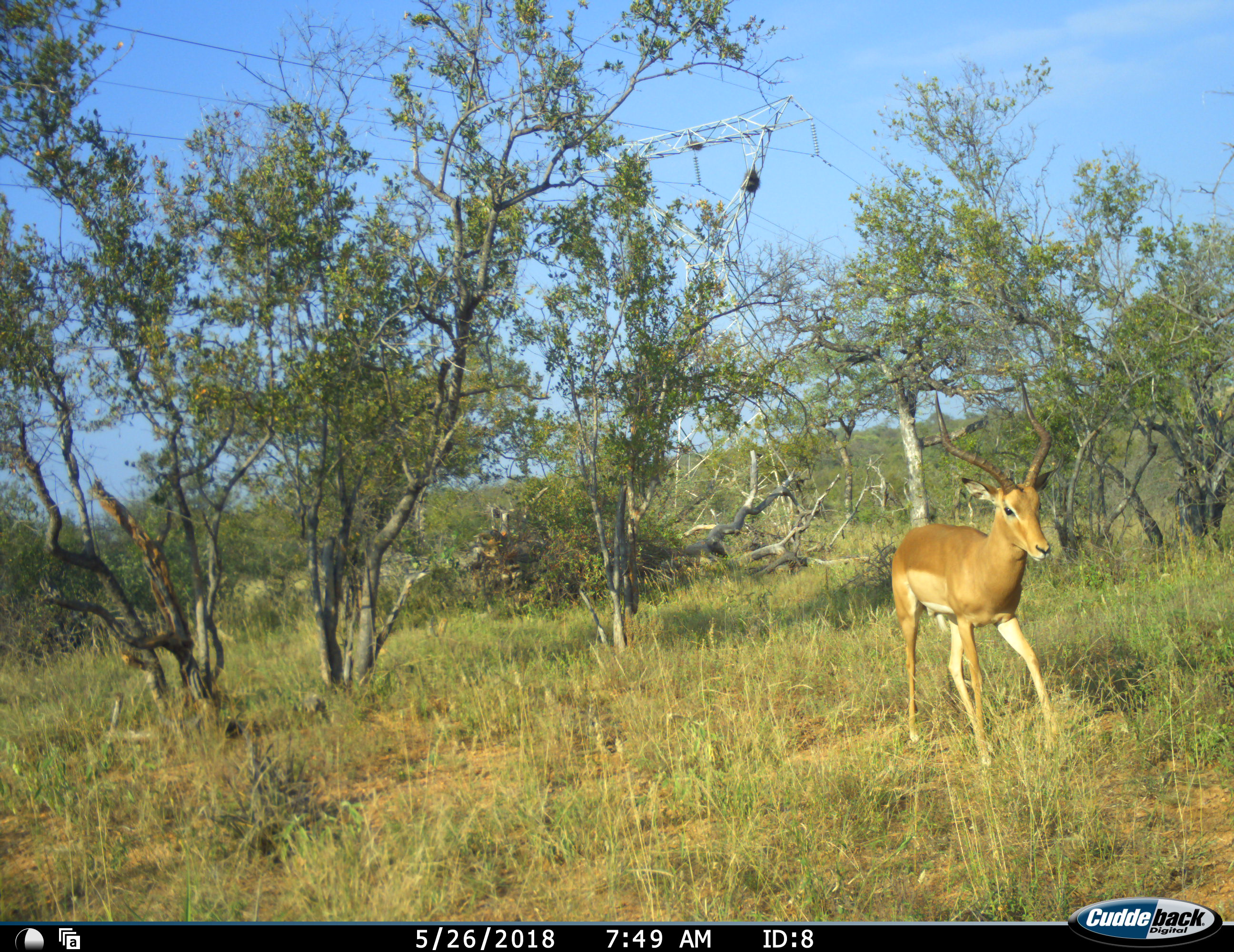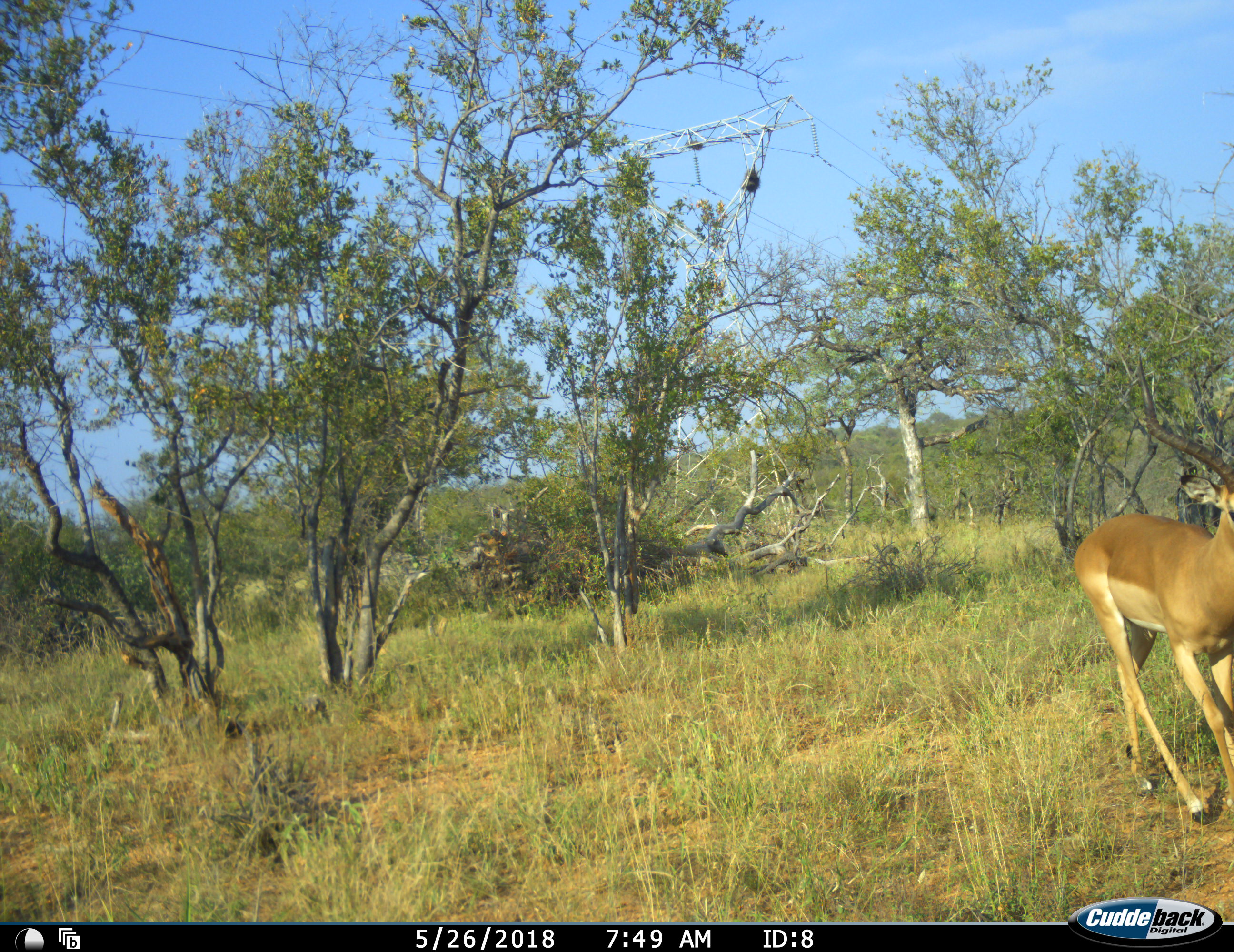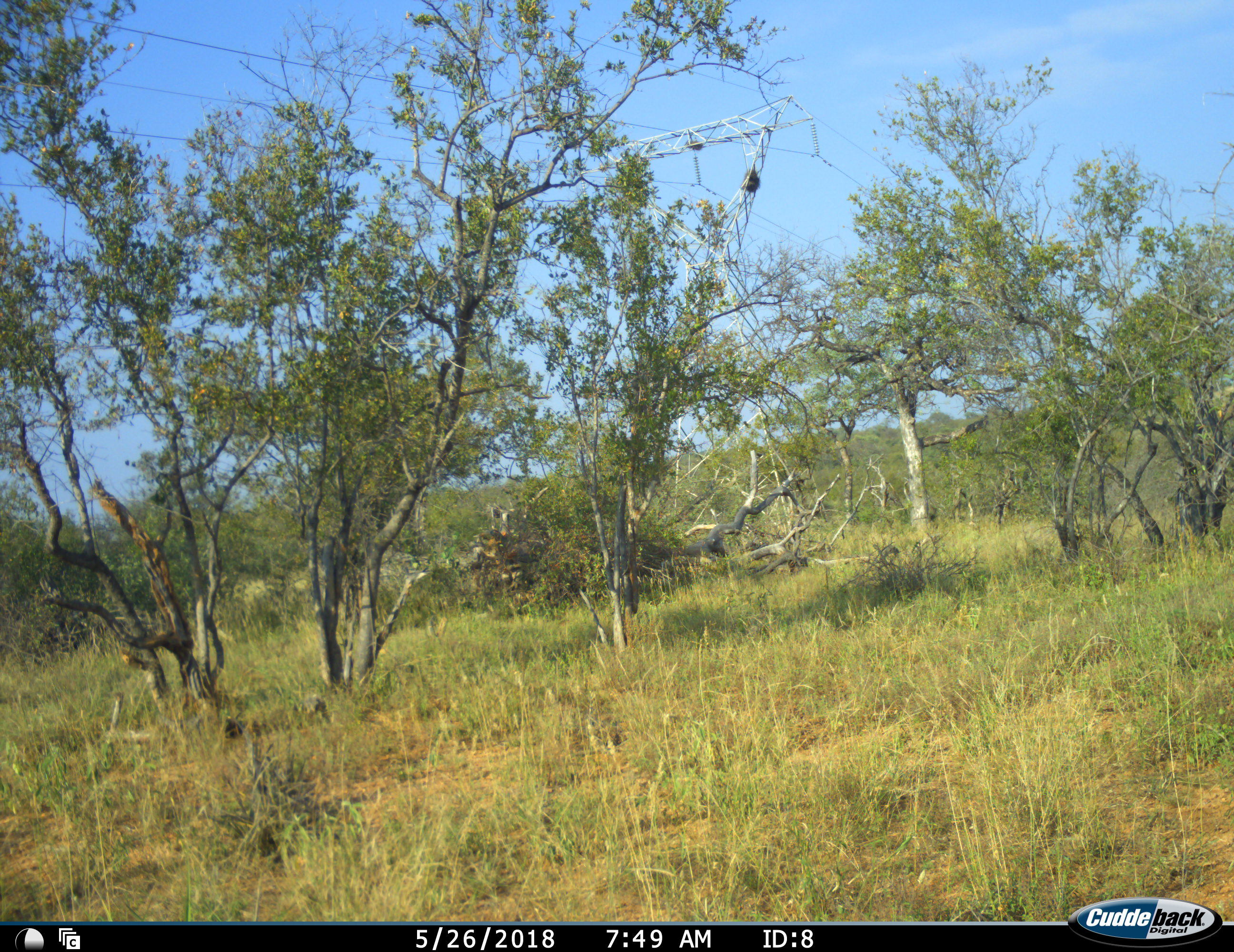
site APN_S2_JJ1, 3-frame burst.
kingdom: Animalia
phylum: Chordata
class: Mammalia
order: Artiodactyla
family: Bovidae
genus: Aepyceros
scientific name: Aepyceros melampus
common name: impala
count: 1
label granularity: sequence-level